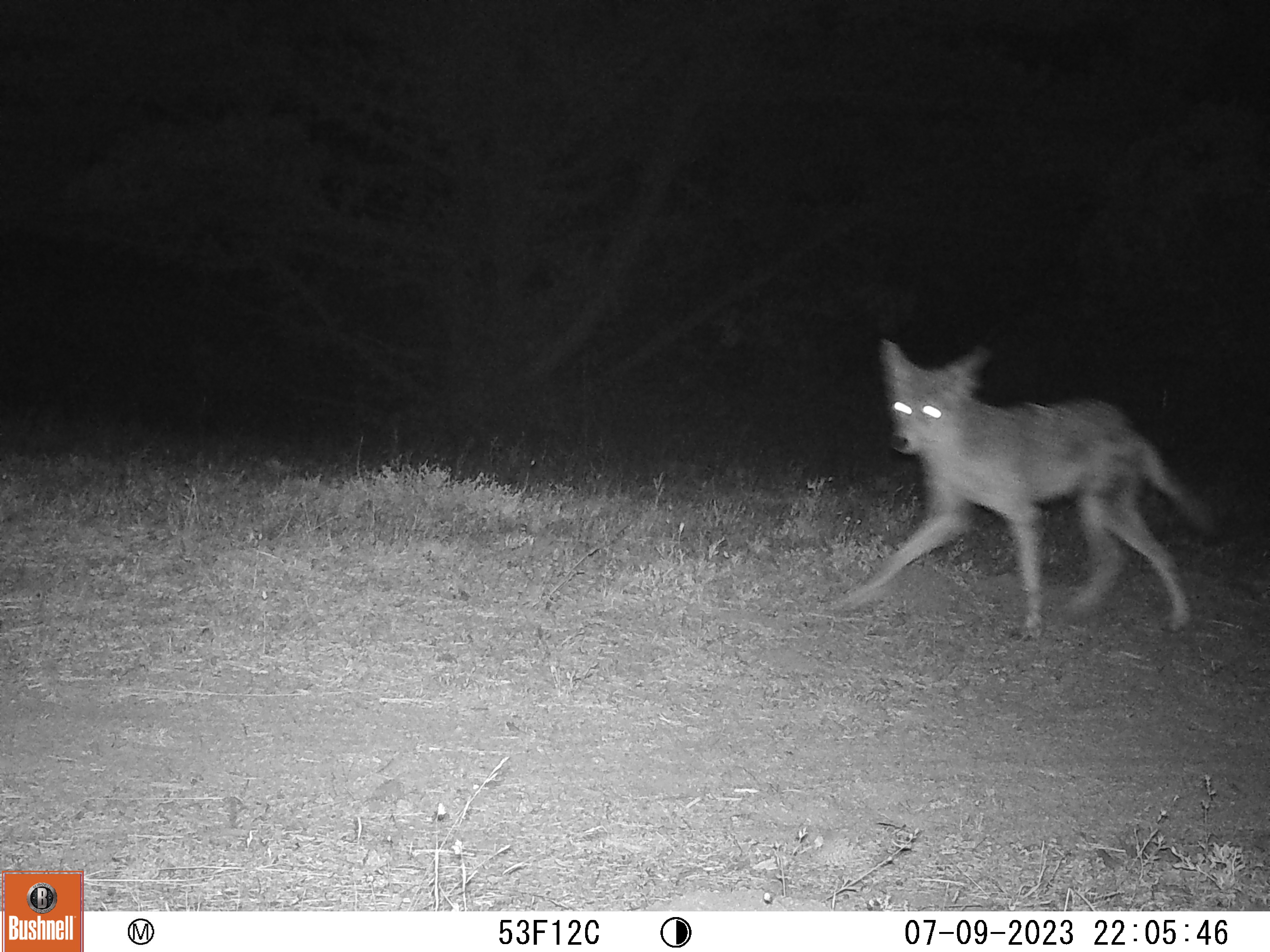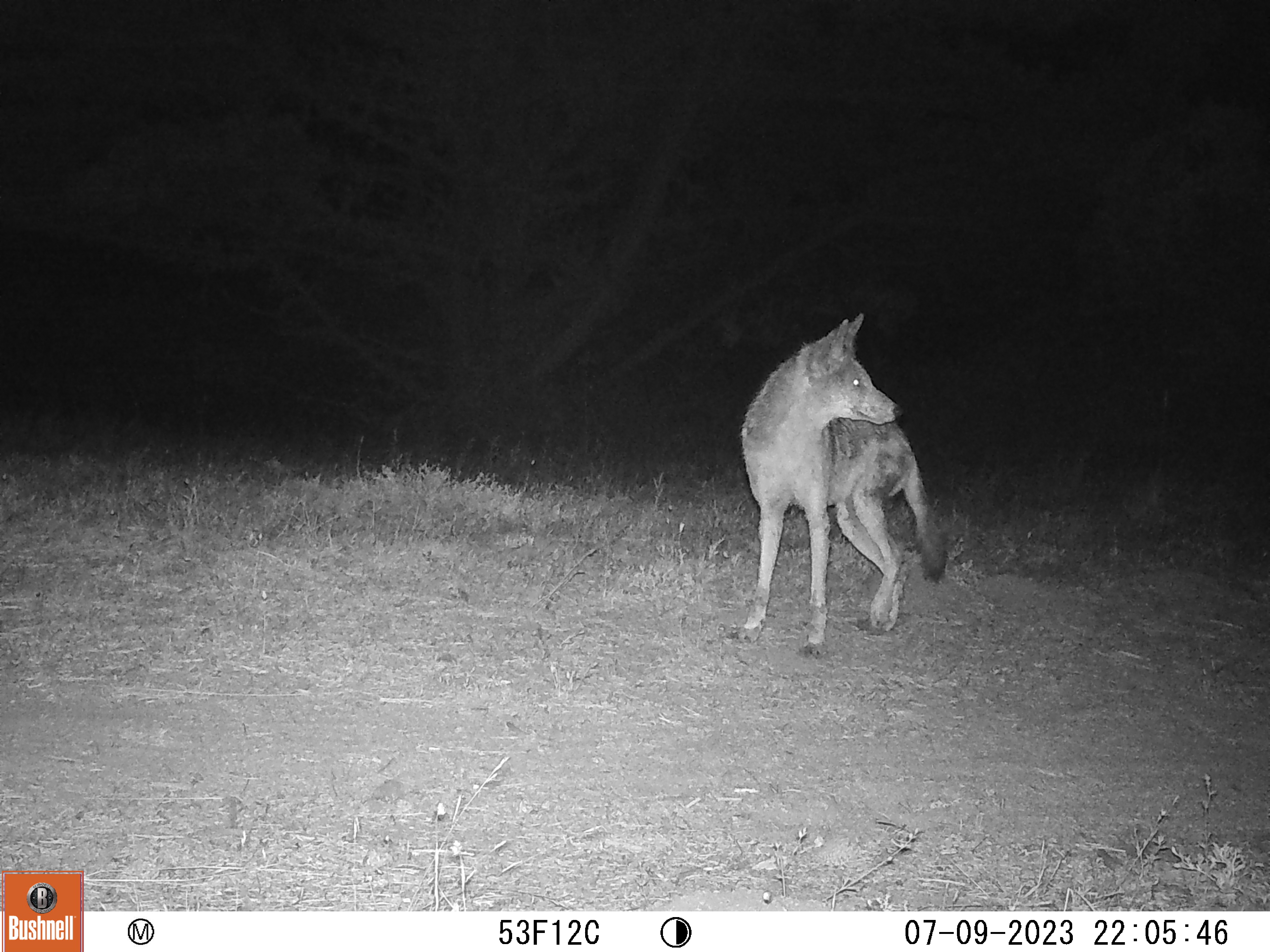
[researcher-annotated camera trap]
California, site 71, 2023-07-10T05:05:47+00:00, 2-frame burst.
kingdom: Animalia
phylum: Chordata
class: Mammalia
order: Carnivora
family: Canidae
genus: Canis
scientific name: Canis latrans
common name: coyote